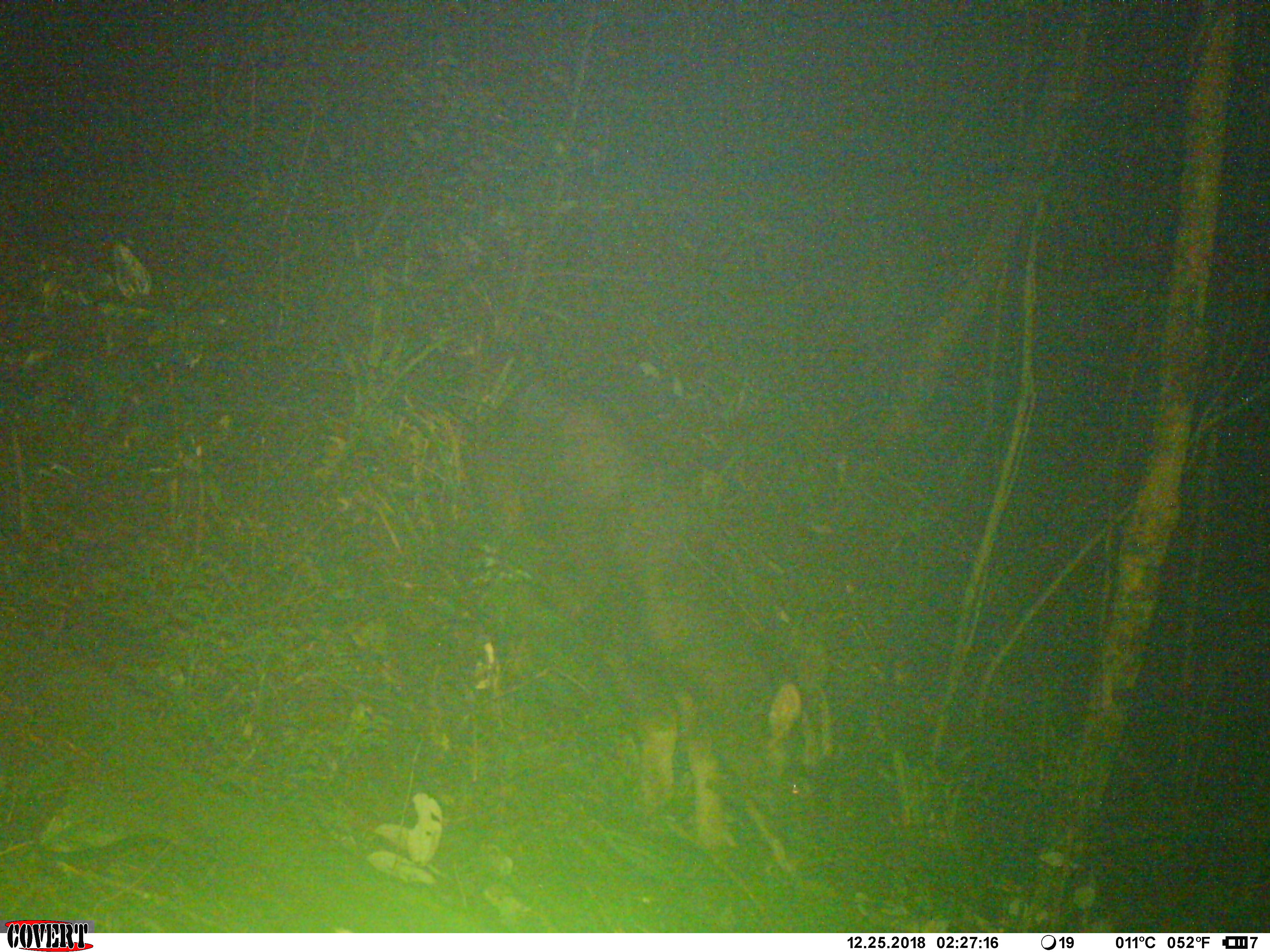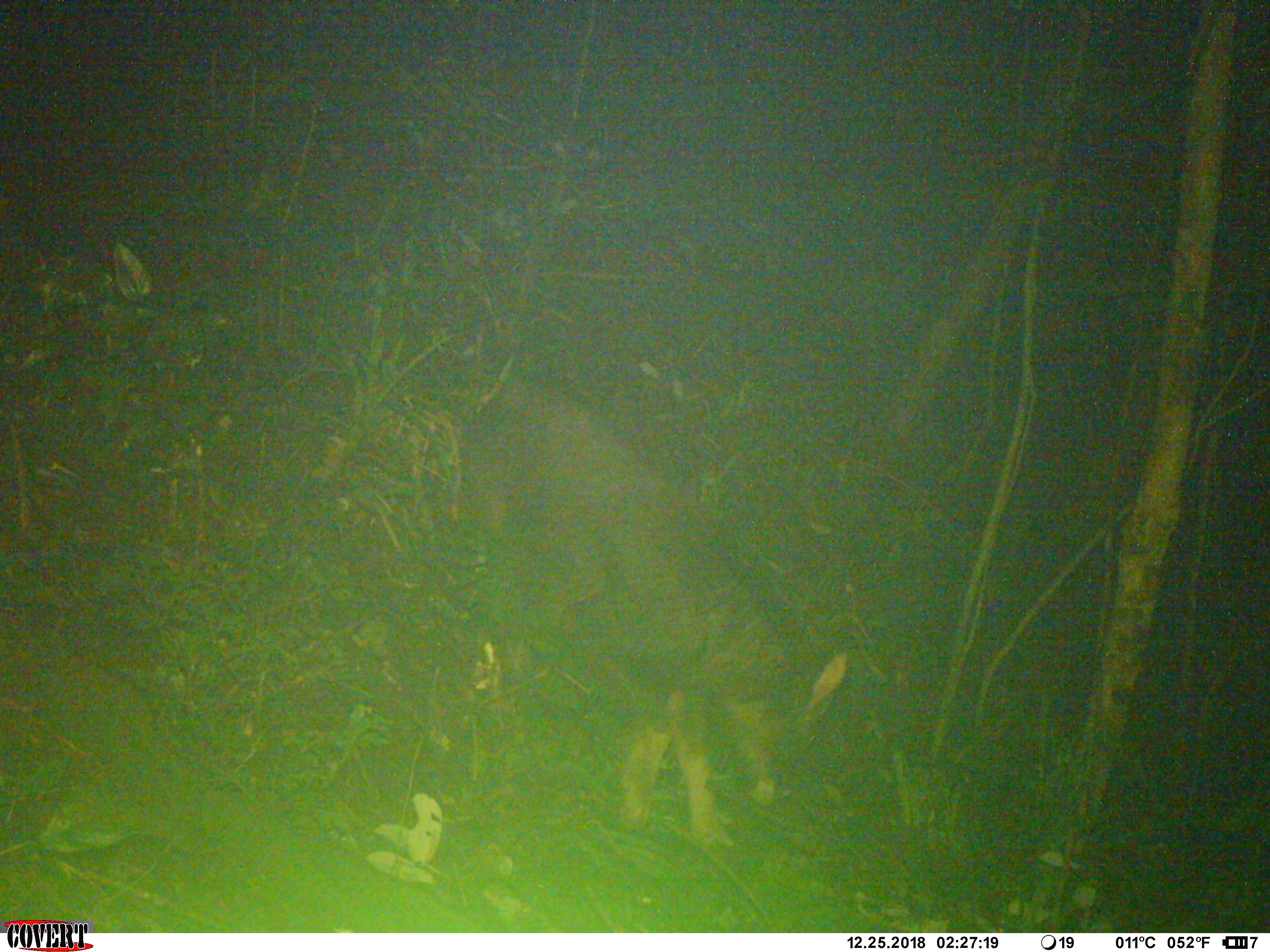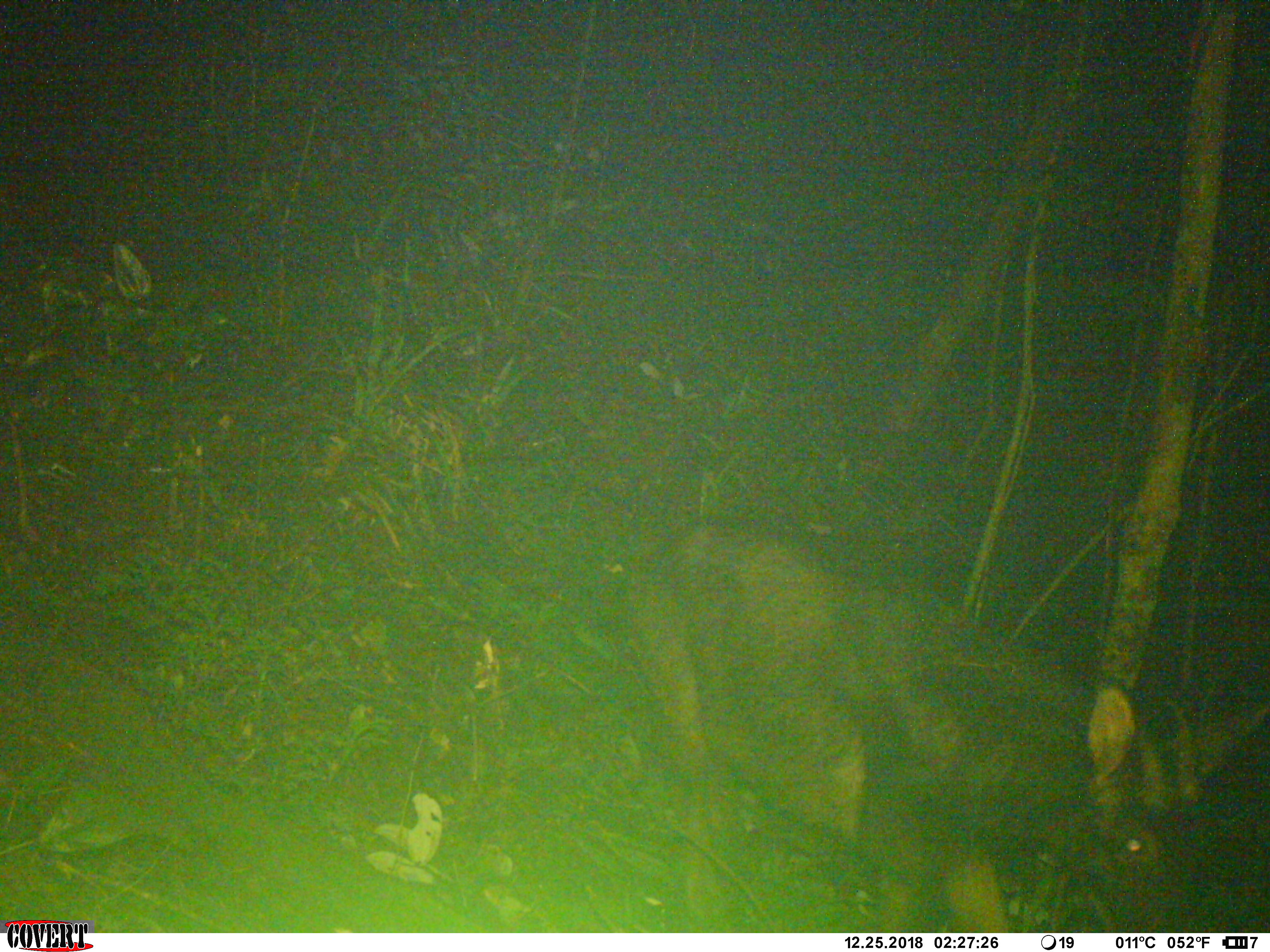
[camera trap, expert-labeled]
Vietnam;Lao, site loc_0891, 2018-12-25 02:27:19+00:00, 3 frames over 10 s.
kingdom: Animalia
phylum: Chordata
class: Mammalia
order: Artiodactyla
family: Bovidae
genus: Capricornis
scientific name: Capricornis sumatraensis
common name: chinese serow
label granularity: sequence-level